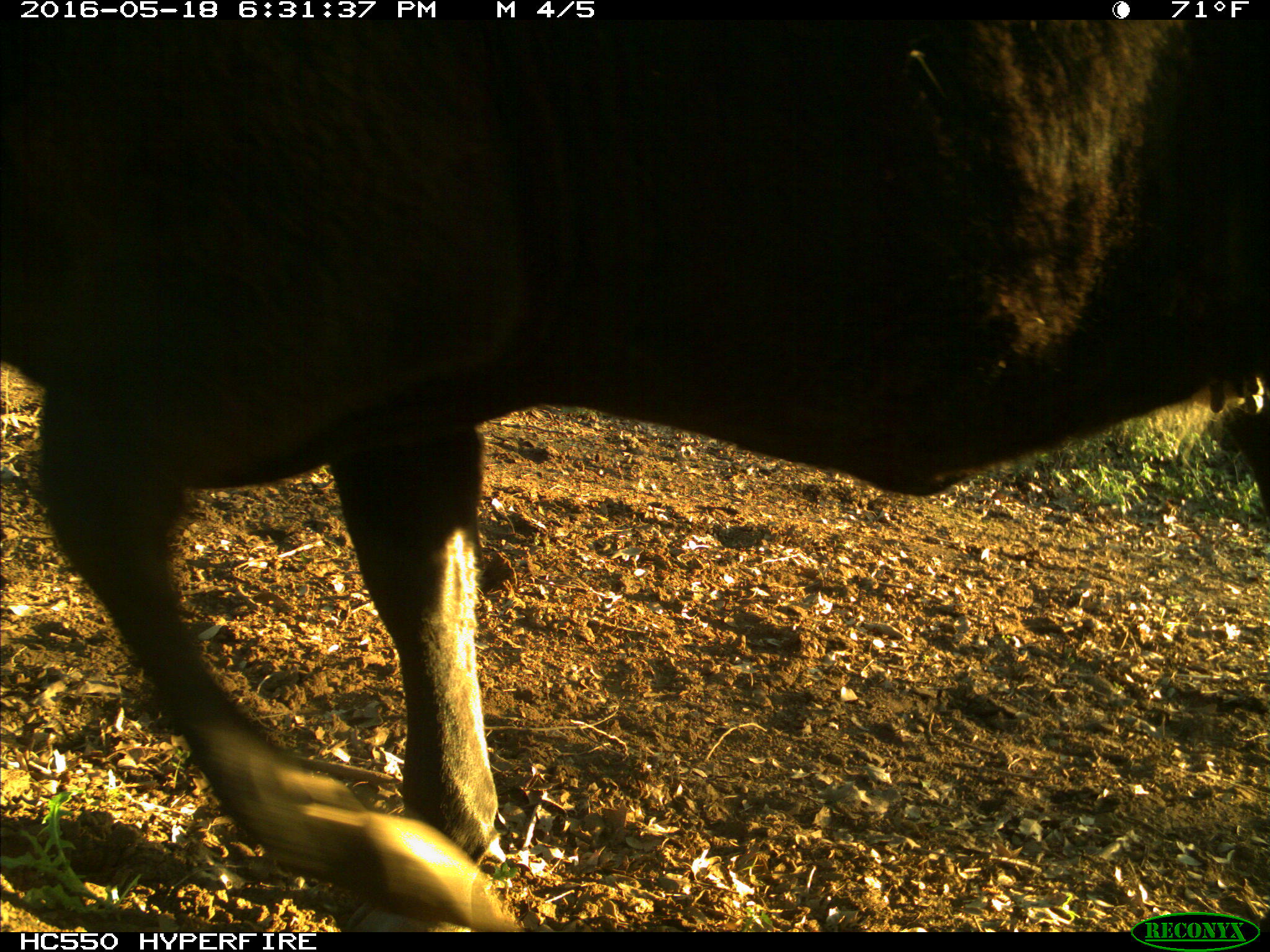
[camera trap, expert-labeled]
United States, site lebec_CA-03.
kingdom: Animalia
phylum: Chordata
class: Mammalia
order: Artiodactyla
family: Bovidae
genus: Bos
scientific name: Bos taurus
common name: domestic cow